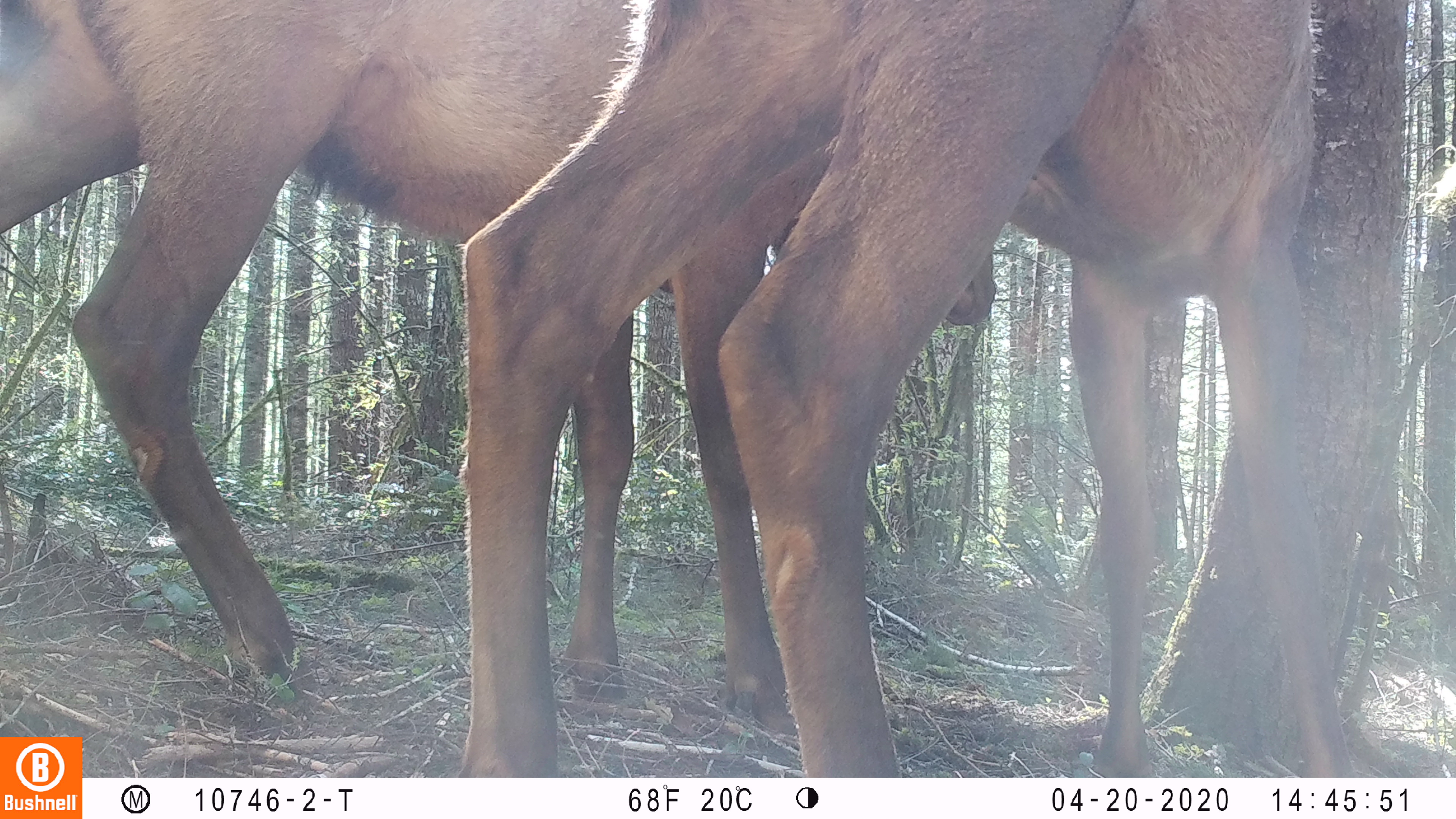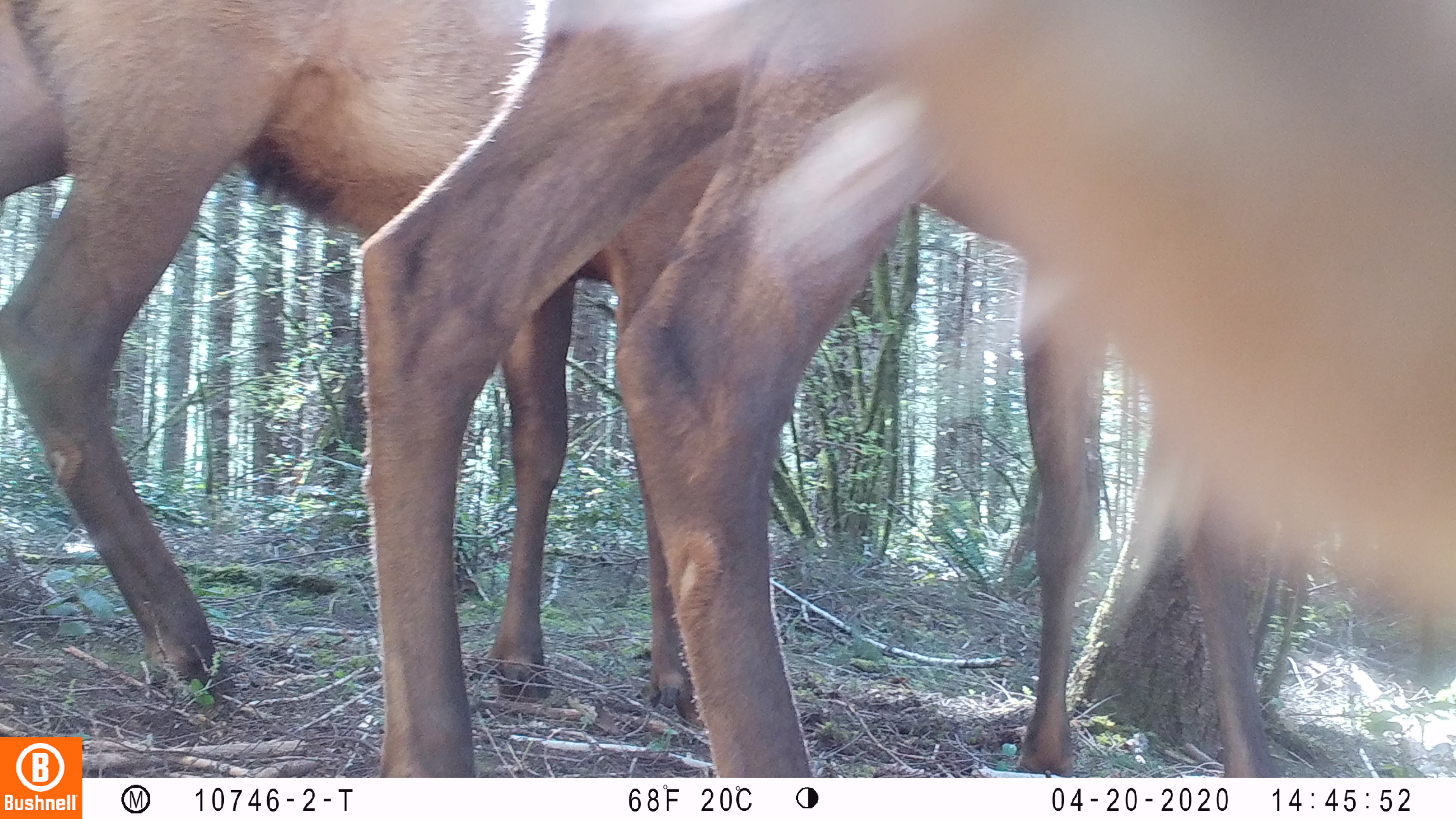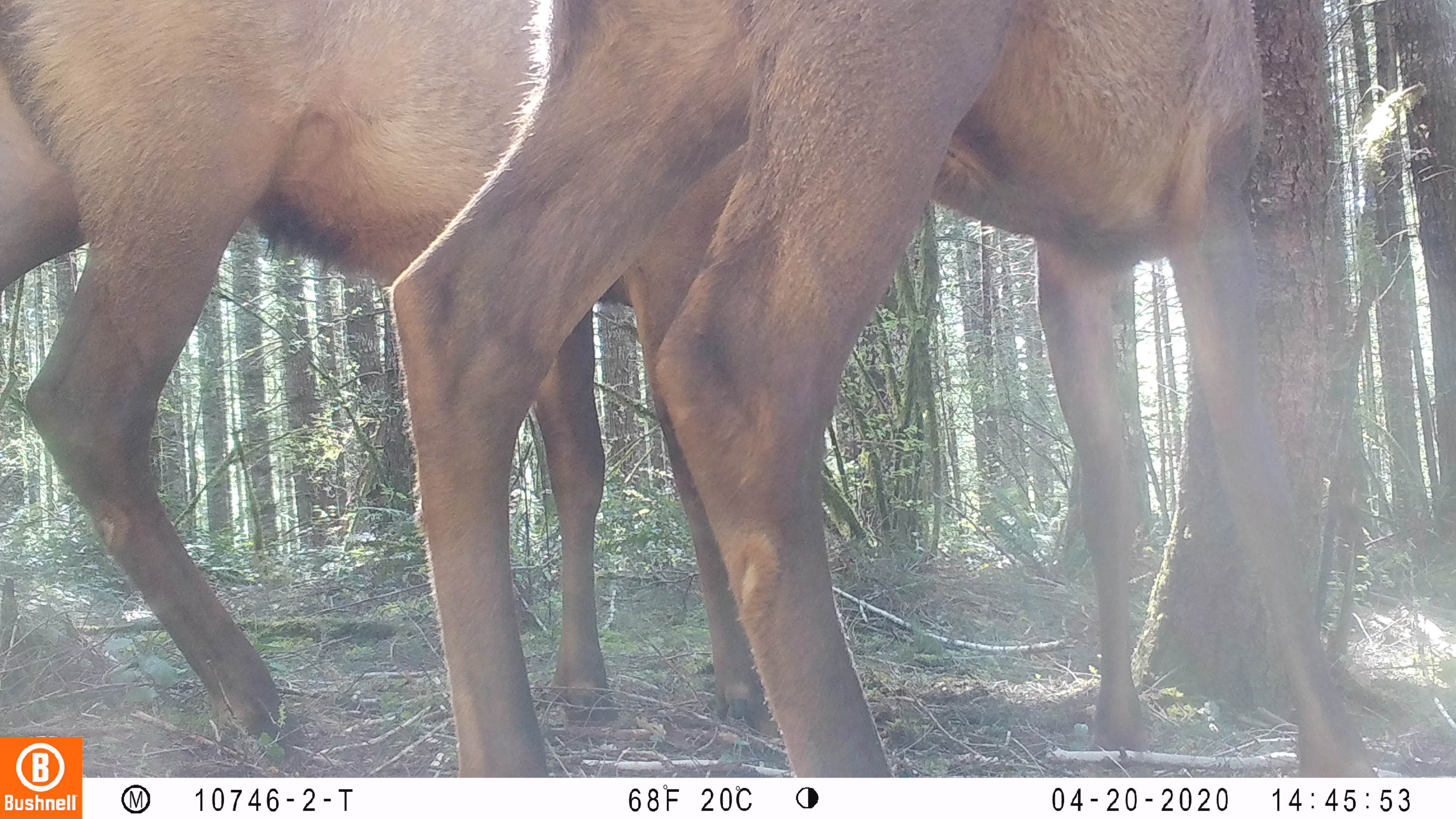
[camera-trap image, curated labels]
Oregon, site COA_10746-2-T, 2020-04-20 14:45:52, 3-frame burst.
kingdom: Animalia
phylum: Chordata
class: Mammalia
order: Artiodactyla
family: Cervidae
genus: Cervus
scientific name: Cervus canadensis roosevelti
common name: roosevelt elk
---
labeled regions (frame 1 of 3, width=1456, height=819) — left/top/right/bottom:
roosevelt elk: 0/2/1001/727; 450/0/1356/765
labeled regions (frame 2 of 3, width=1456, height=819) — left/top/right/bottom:
roosevelt elk: 347/4/1451/774; 0/2/702/717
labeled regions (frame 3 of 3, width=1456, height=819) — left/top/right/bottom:
roosevelt elk: 385/0/1379/772; 2/0/770/730